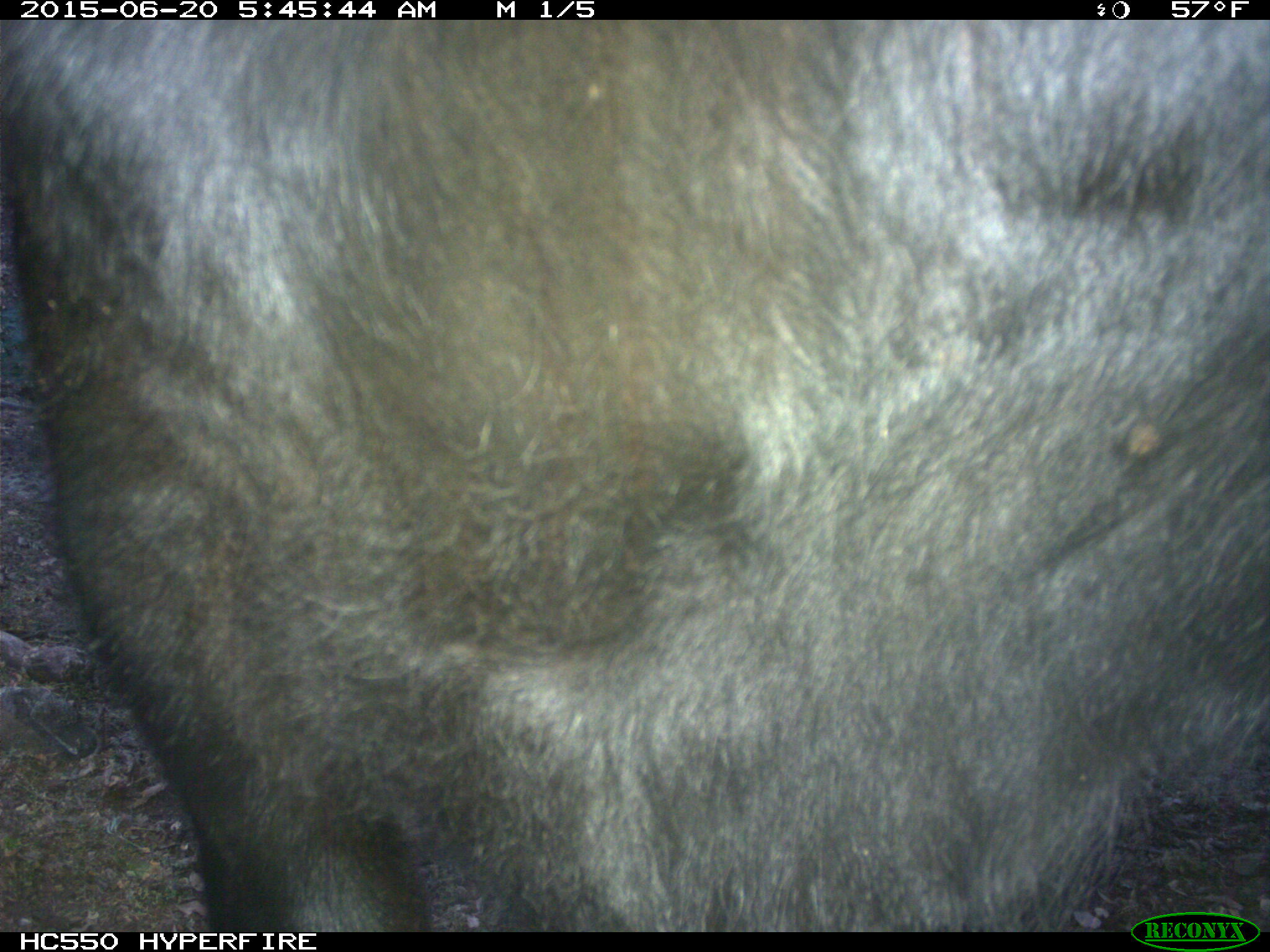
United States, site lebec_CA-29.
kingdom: Animalia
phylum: Chordata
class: Mammalia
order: Artiodactyla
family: Bovidae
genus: Bos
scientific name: Bos taurus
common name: domestic cow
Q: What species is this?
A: Bos taurus (domestic cow).